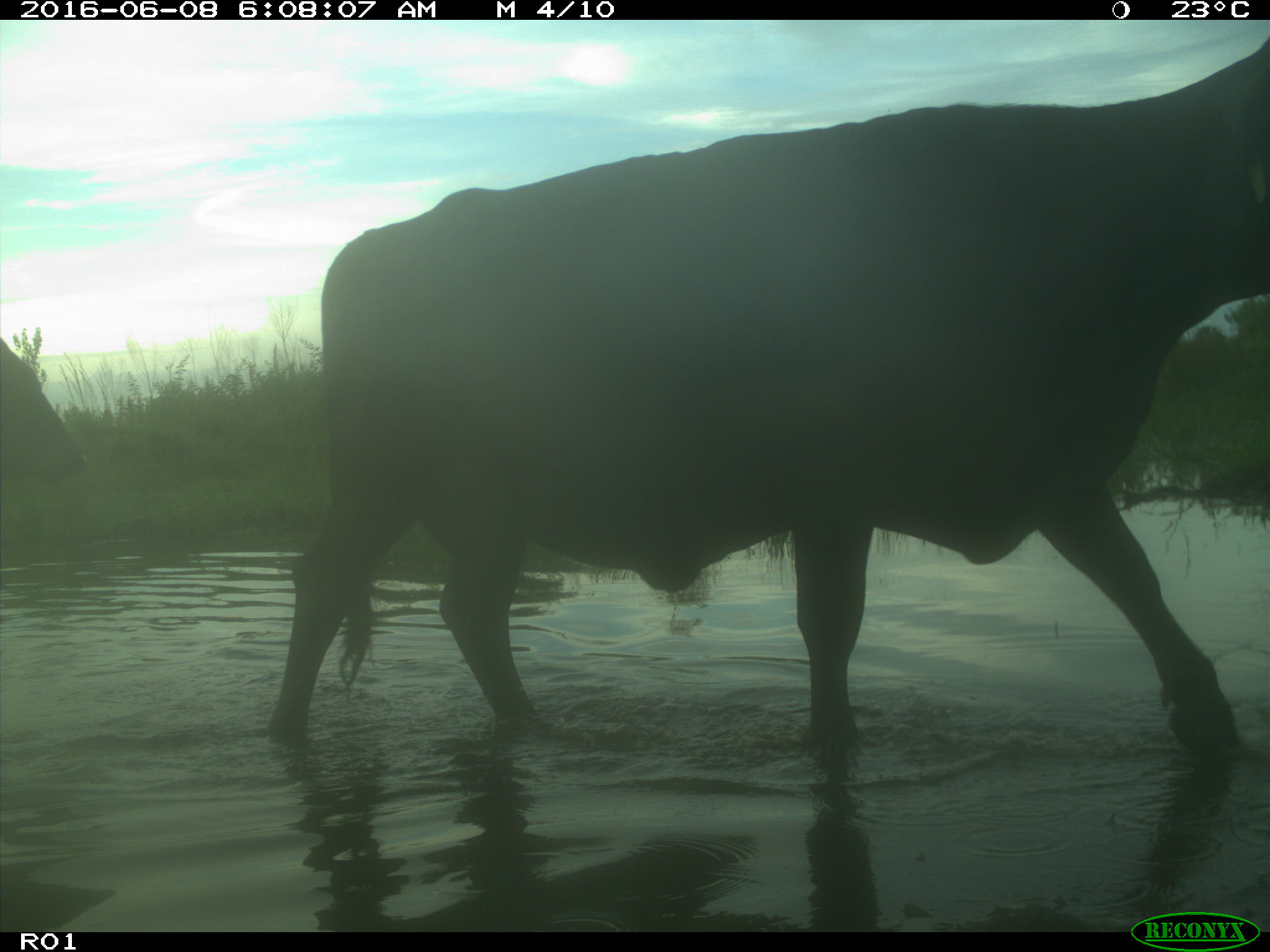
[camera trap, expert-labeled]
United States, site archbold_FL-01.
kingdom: Animalia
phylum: Chordata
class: Mammalia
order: Artiodactyla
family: Bovidae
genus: Bos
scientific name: Bos taurus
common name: domestic cow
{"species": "Bos taurus (domestic cow)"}